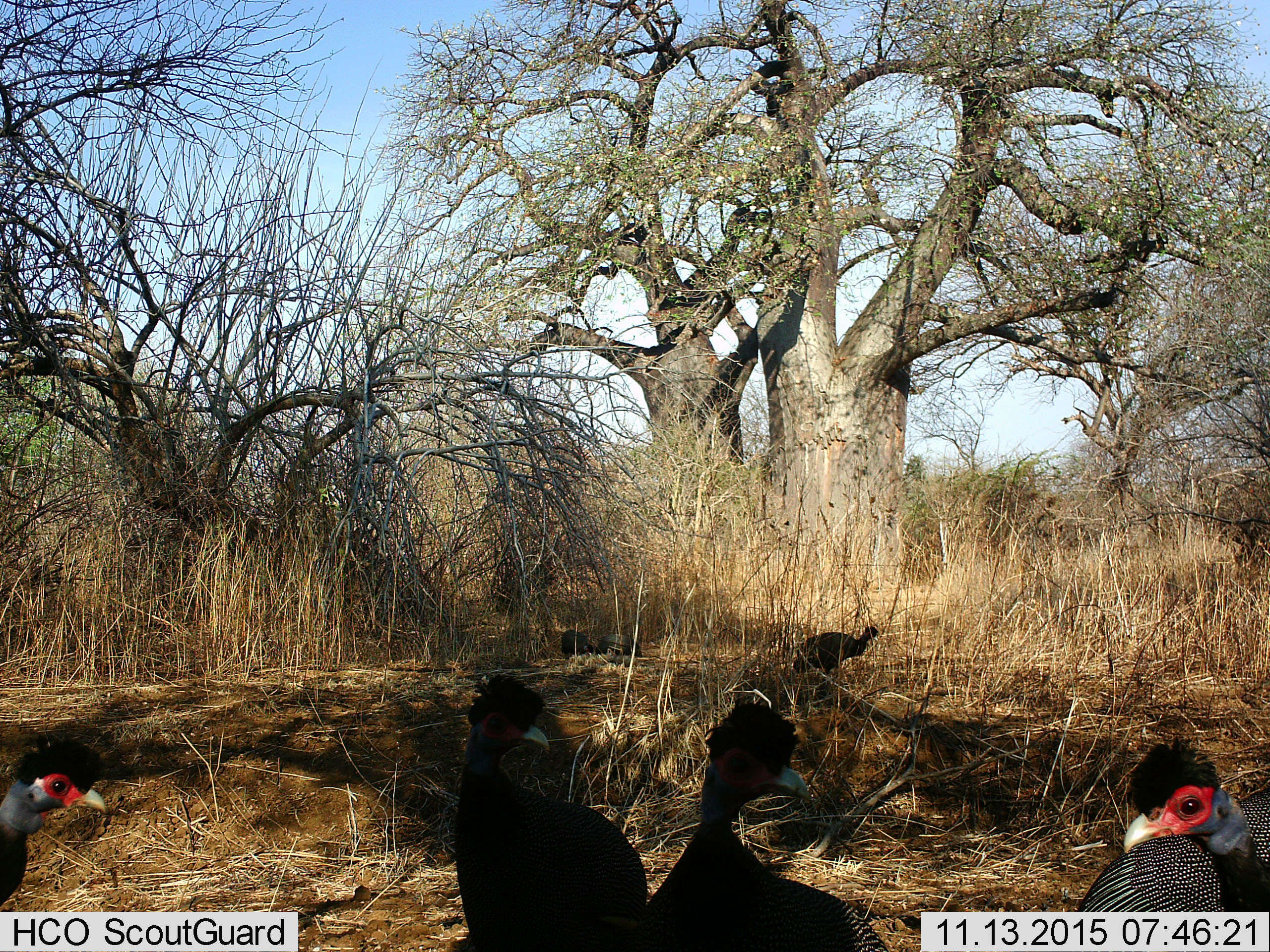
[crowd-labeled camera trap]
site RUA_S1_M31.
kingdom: Animalia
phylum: Chordata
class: Aves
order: Galliformes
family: Numididae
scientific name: Numididae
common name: guineafowl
Guineafowl (Numididae), count 7. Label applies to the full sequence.